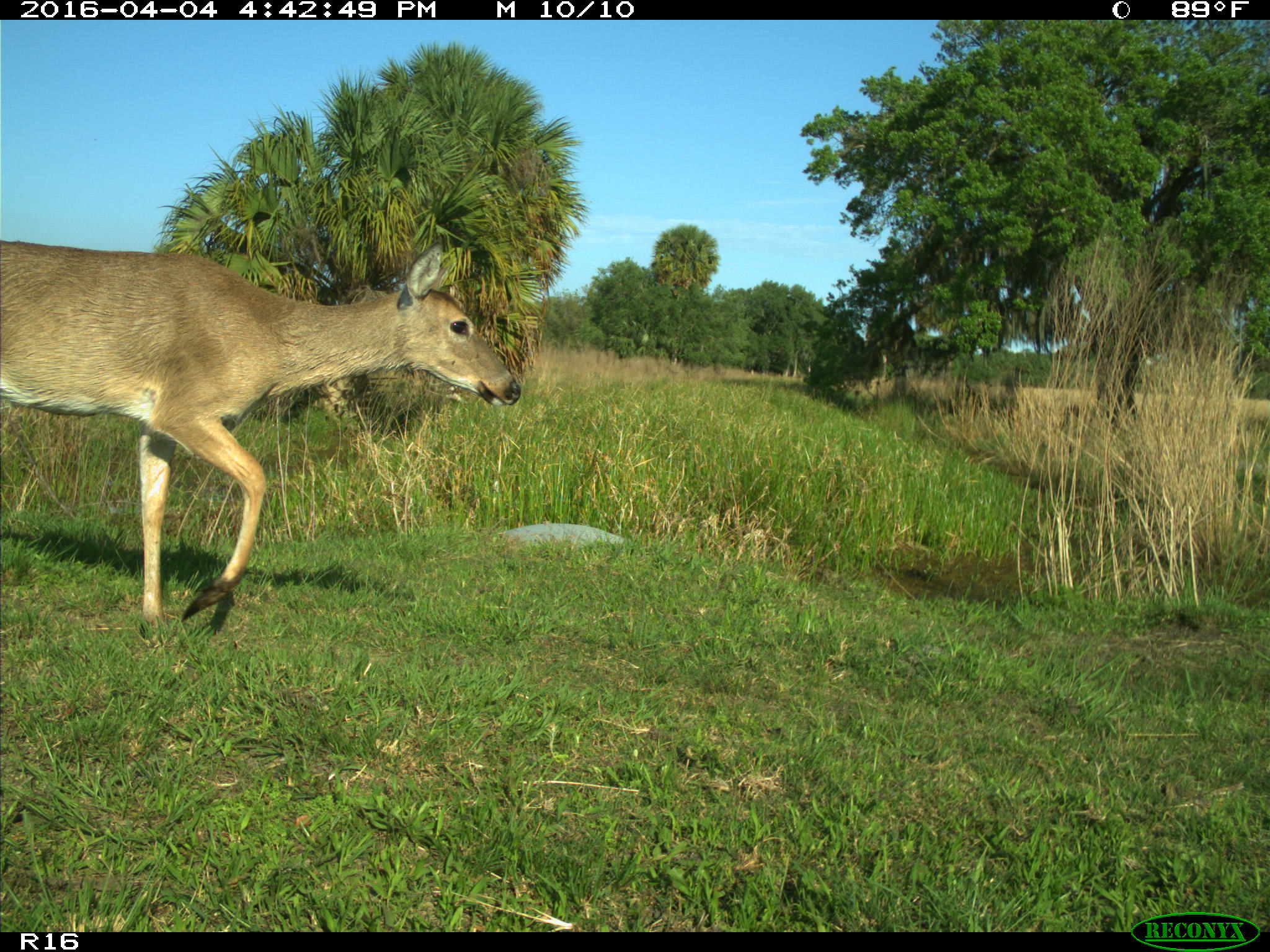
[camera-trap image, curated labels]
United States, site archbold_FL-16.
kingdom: Animalia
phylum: Chordata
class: Mammalia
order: Artiodactyla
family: Cervidae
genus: Odocoileus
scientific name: Odocoileus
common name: deer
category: unidentified deer